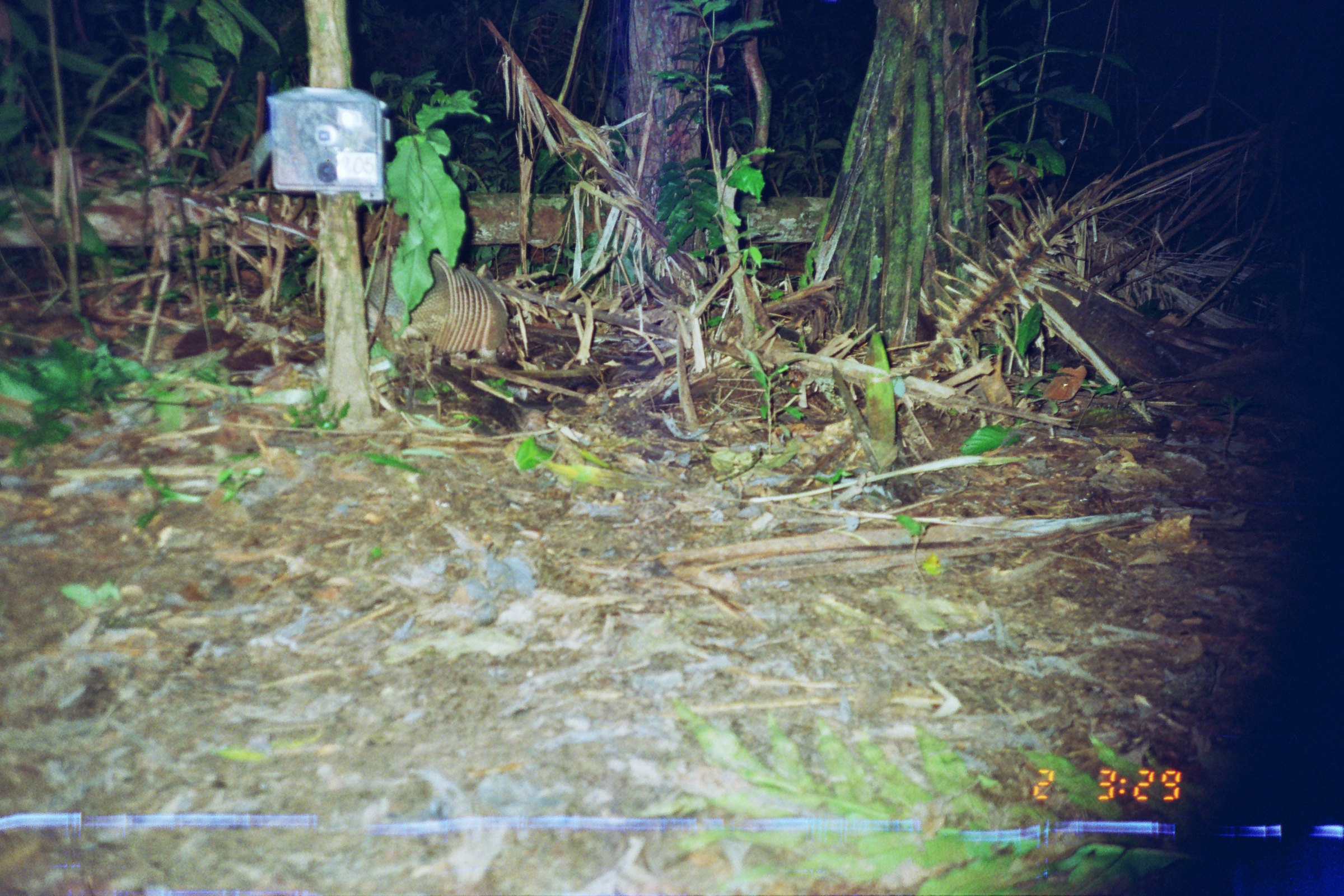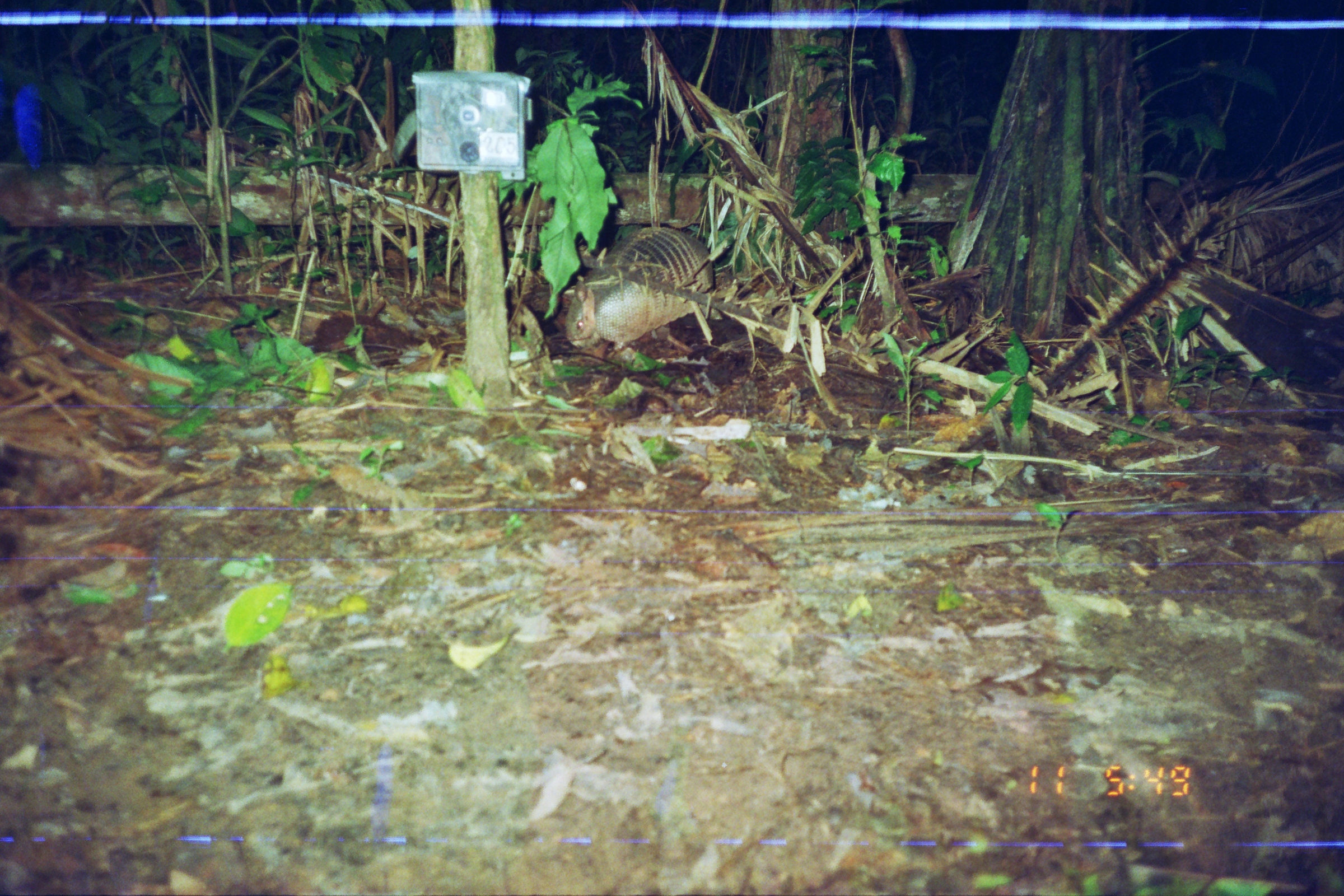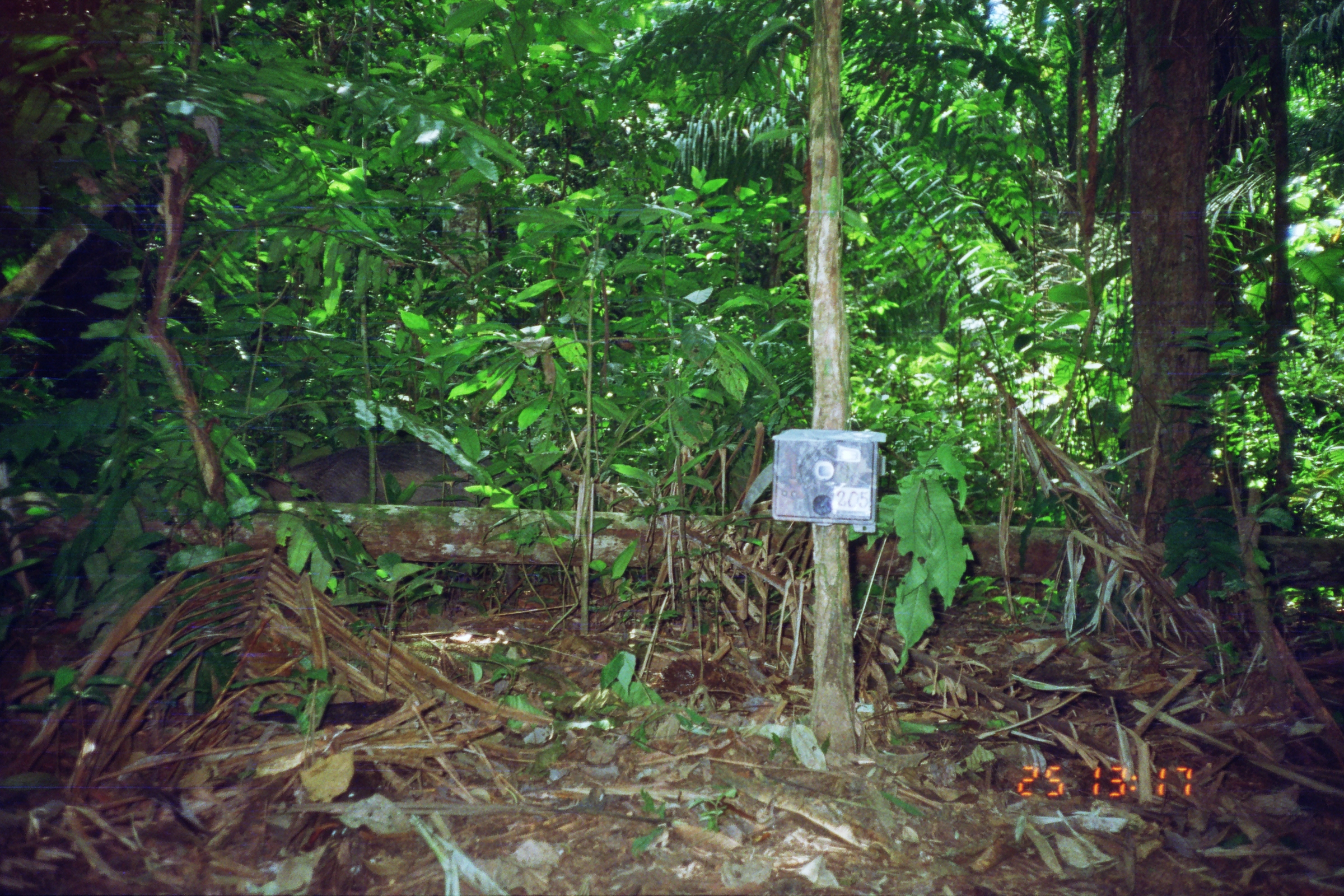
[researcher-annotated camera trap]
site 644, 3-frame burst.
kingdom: Animalia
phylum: Chordata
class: Mammalia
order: Cingulata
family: Dasypodidae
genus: Dasypus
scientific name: Dasypus novemcinctus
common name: nine-banded armadillo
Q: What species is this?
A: Dasypus novemcinctus (nine-banded armadillo).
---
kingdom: Animalia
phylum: Chordata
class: Mammalia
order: Artiodactyla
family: Tayassuidae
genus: Tayassu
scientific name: Tayassu pecari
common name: white-lipped peccary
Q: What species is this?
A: Tayassu pecari (white-lipped peccary).